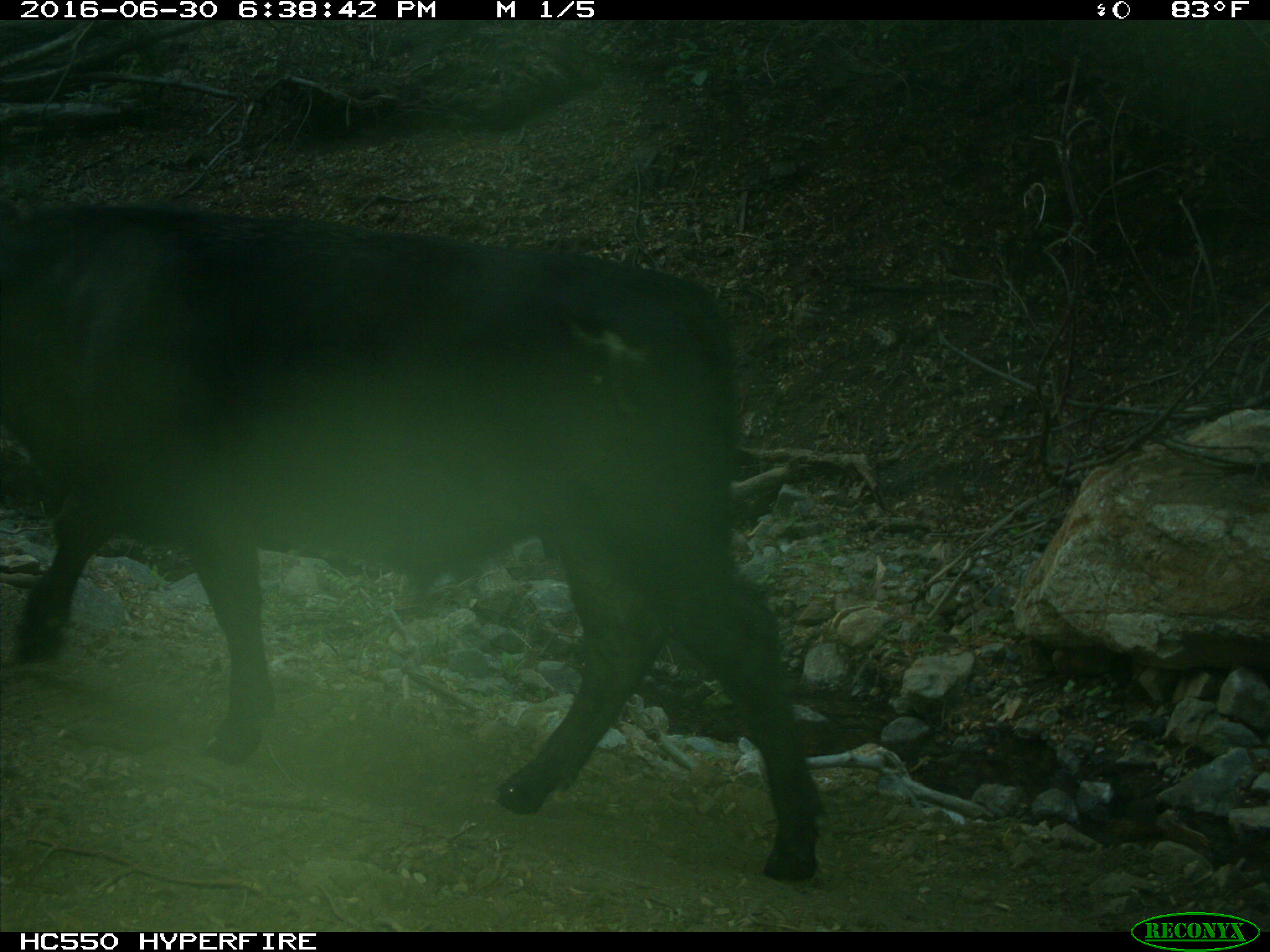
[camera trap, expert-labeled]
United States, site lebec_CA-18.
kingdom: Animalia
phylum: Chordata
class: Mammalia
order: Artiodactyla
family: Bovidae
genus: Bos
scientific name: Bos taurus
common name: domestic cow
Bos taurus (domestic cow).